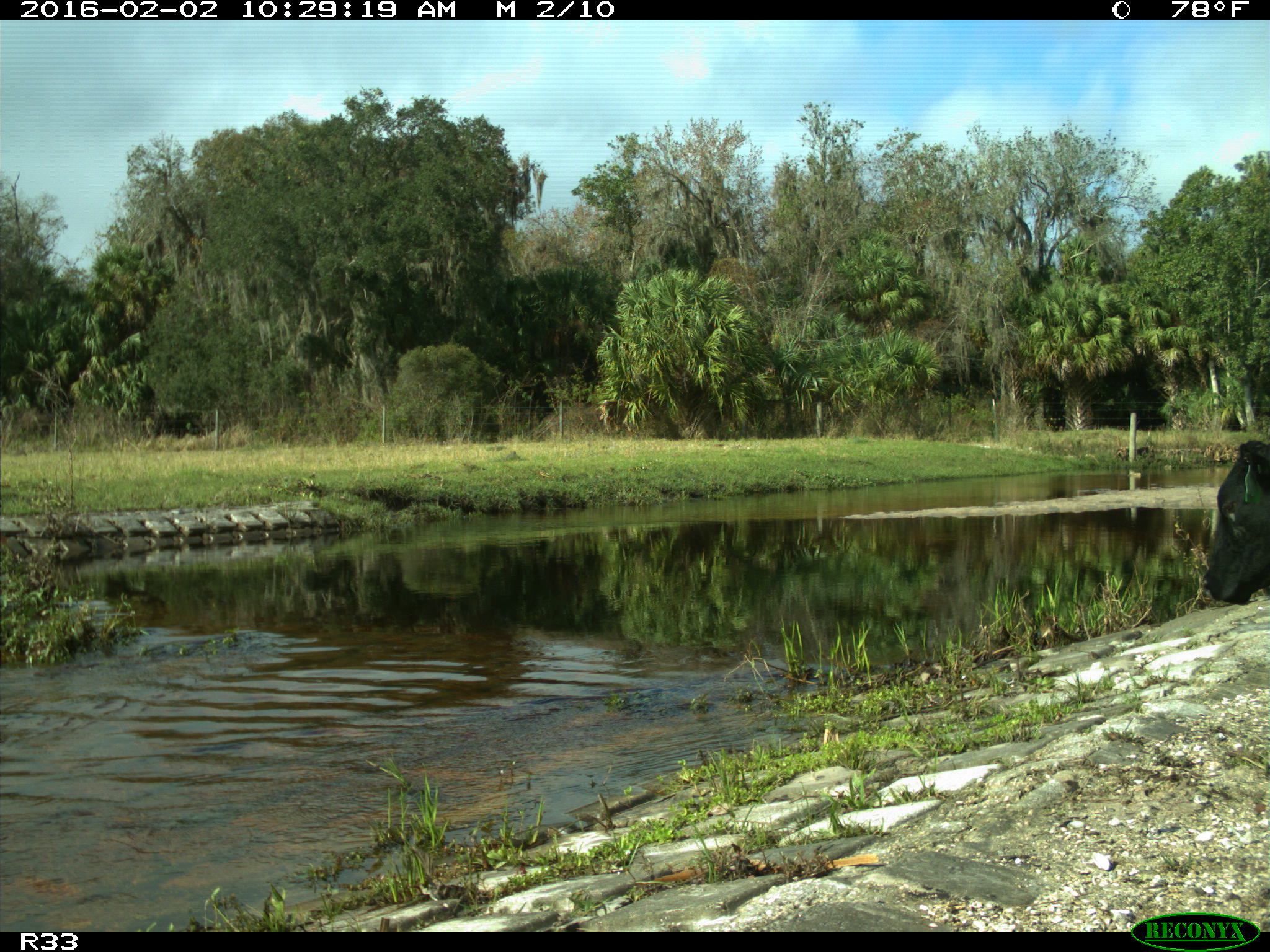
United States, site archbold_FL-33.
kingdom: Animalia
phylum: Chordata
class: Mammalia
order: Artiodactyla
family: Bovidae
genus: Bos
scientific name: Bos taurus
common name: domestic cow